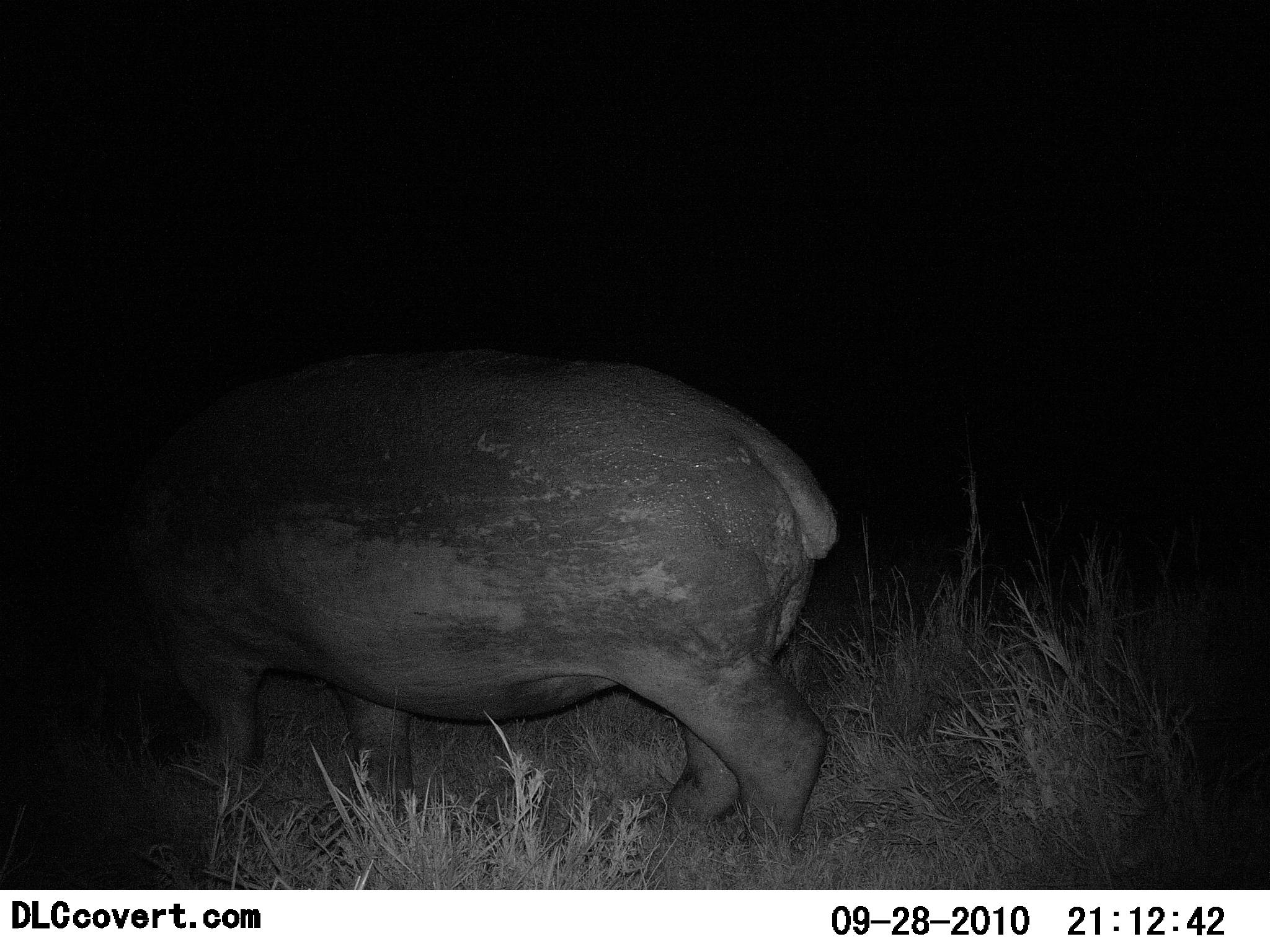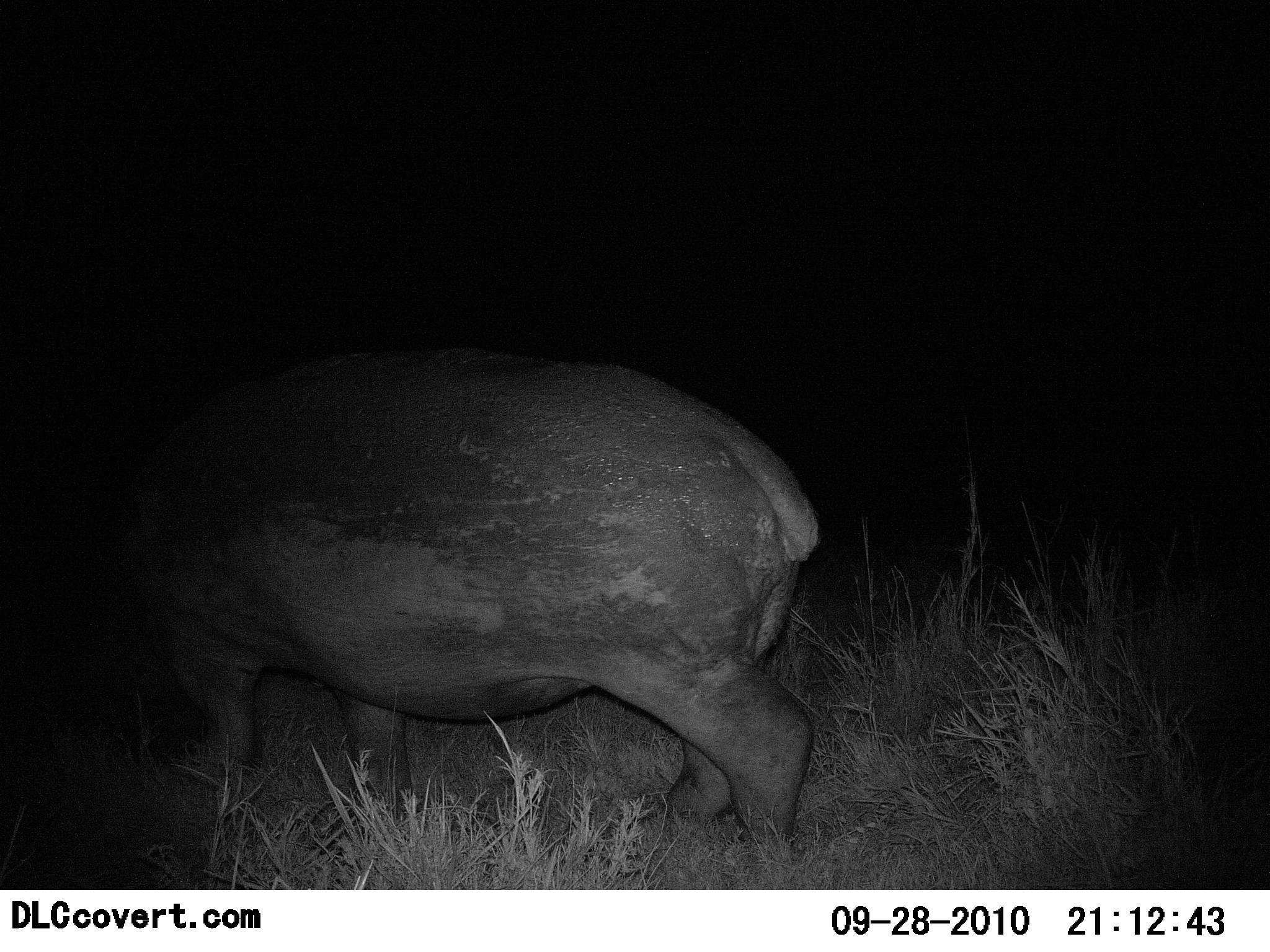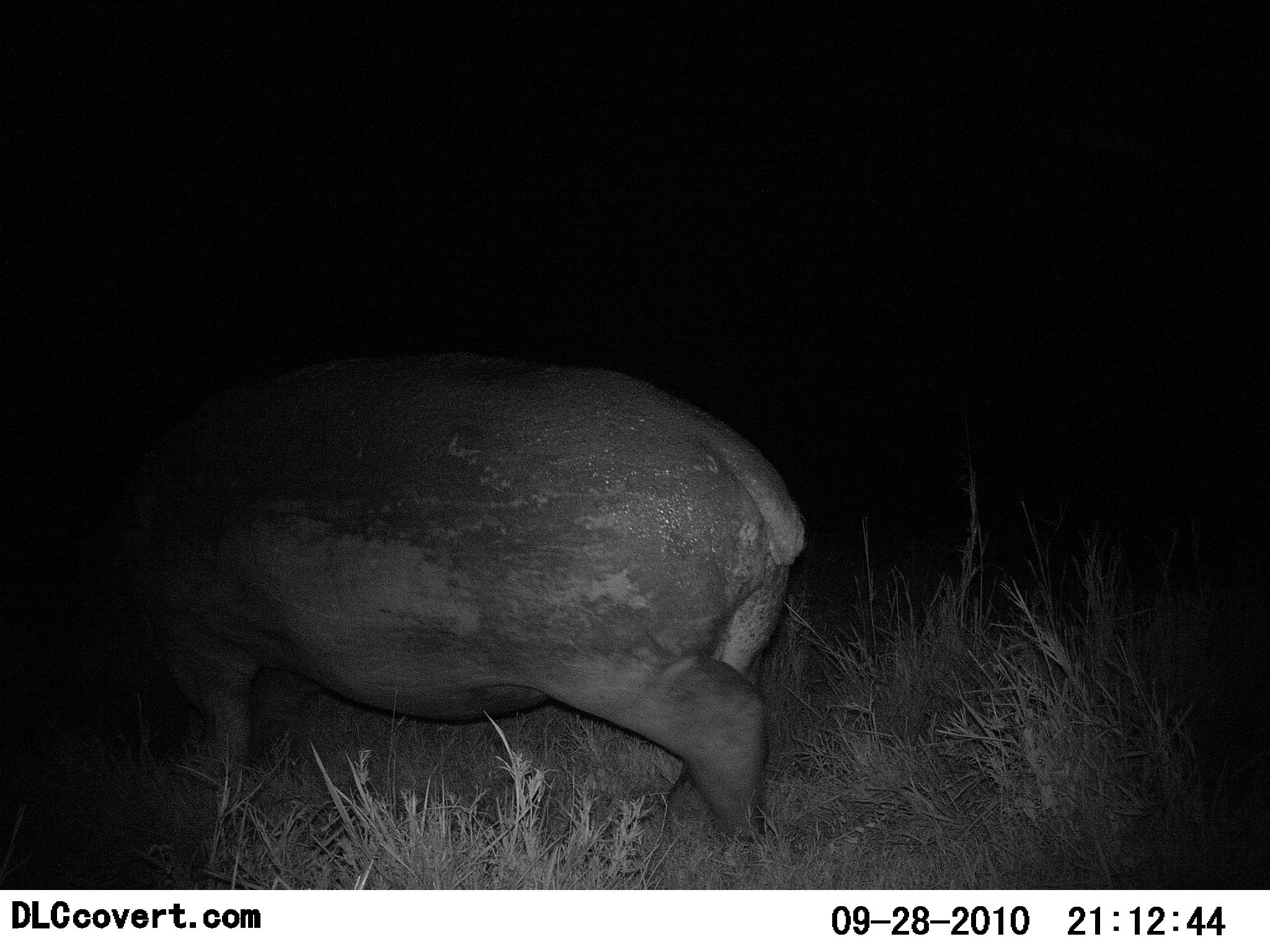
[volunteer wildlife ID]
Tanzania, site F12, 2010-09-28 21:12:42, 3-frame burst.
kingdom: Animalia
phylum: Chordata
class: Mammalia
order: Artiodactyla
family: Hippopotamidae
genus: Hippopotamus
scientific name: Hippopotamus amphibius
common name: hippopotamus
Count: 1.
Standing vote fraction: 23%.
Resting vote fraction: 0%.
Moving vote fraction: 69%.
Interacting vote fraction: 0%.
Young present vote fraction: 0%.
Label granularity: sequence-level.